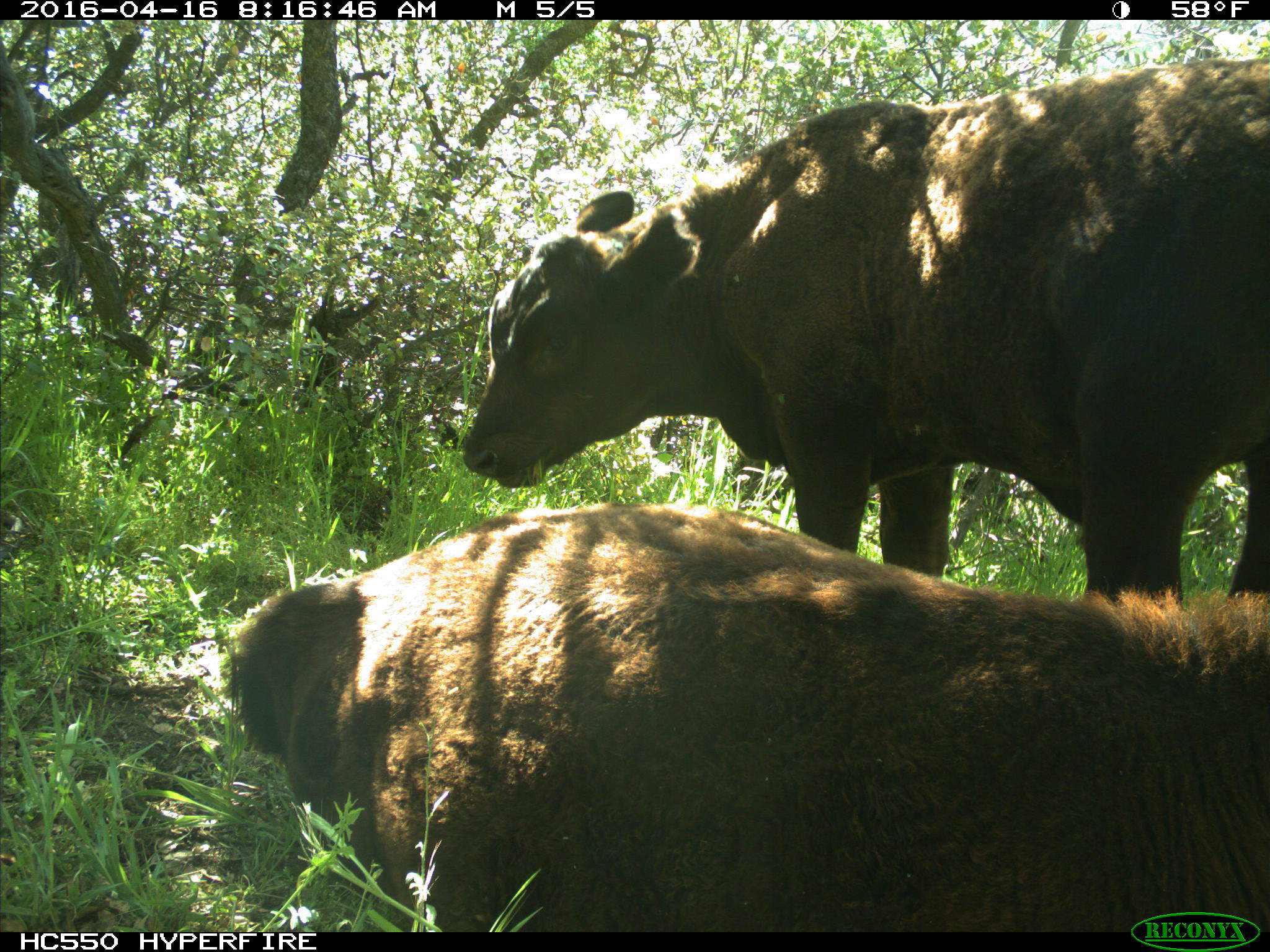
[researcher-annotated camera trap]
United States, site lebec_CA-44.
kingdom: Animalia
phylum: Chordata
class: Mammalia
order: Artiodactyla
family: Bovidae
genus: Bos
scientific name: Bos taurus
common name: domestic cow